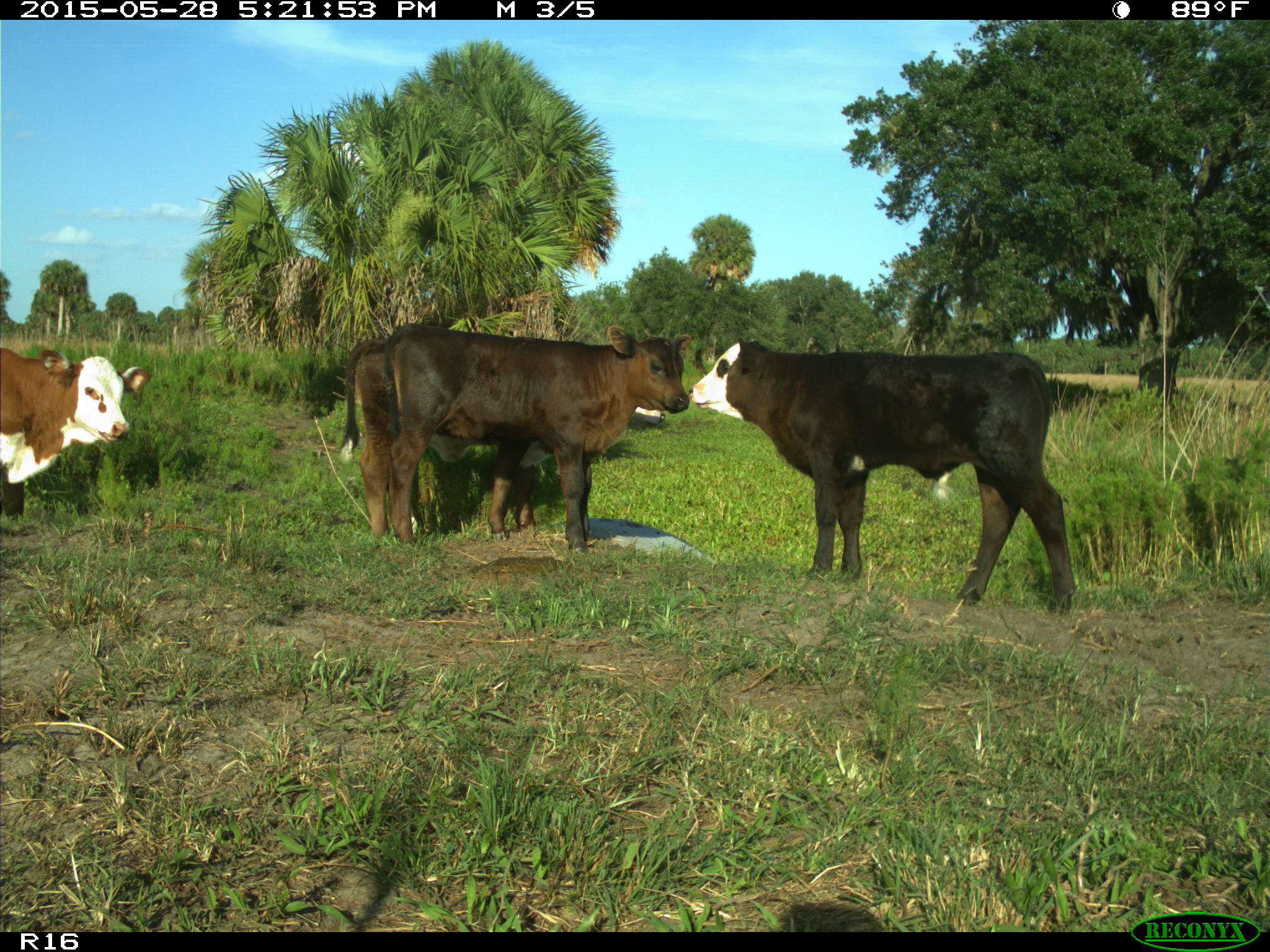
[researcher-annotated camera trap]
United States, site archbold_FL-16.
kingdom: Animalia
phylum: Chordata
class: Mammalia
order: Artiodactyla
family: Bovidae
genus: Bos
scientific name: Bos taurus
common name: domestic cow